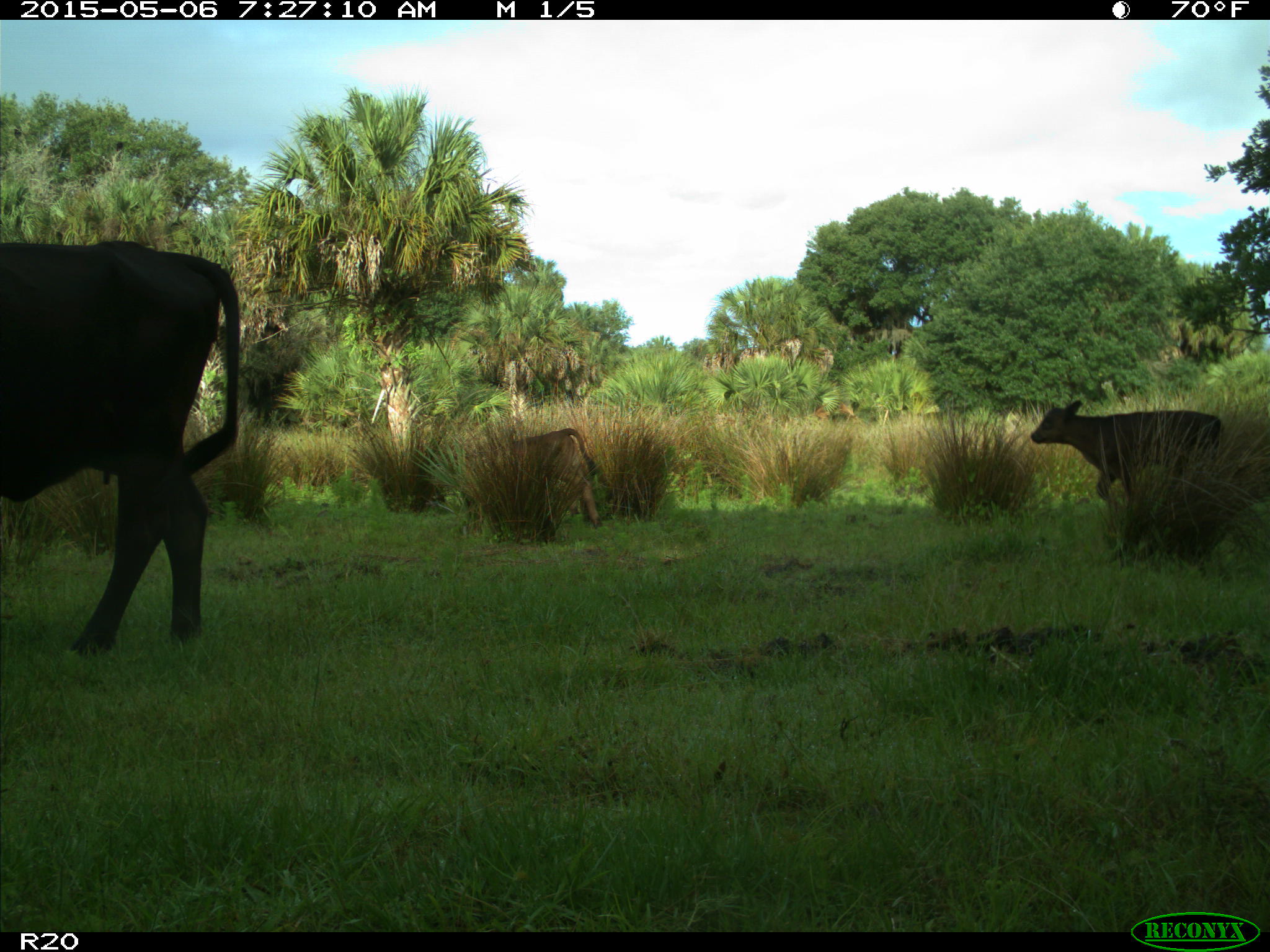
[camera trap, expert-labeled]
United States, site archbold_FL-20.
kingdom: Animalia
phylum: Chordata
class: Mammalia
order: Artiodactyla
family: Bovidae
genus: Bos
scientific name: Bos taurus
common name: domestic cow